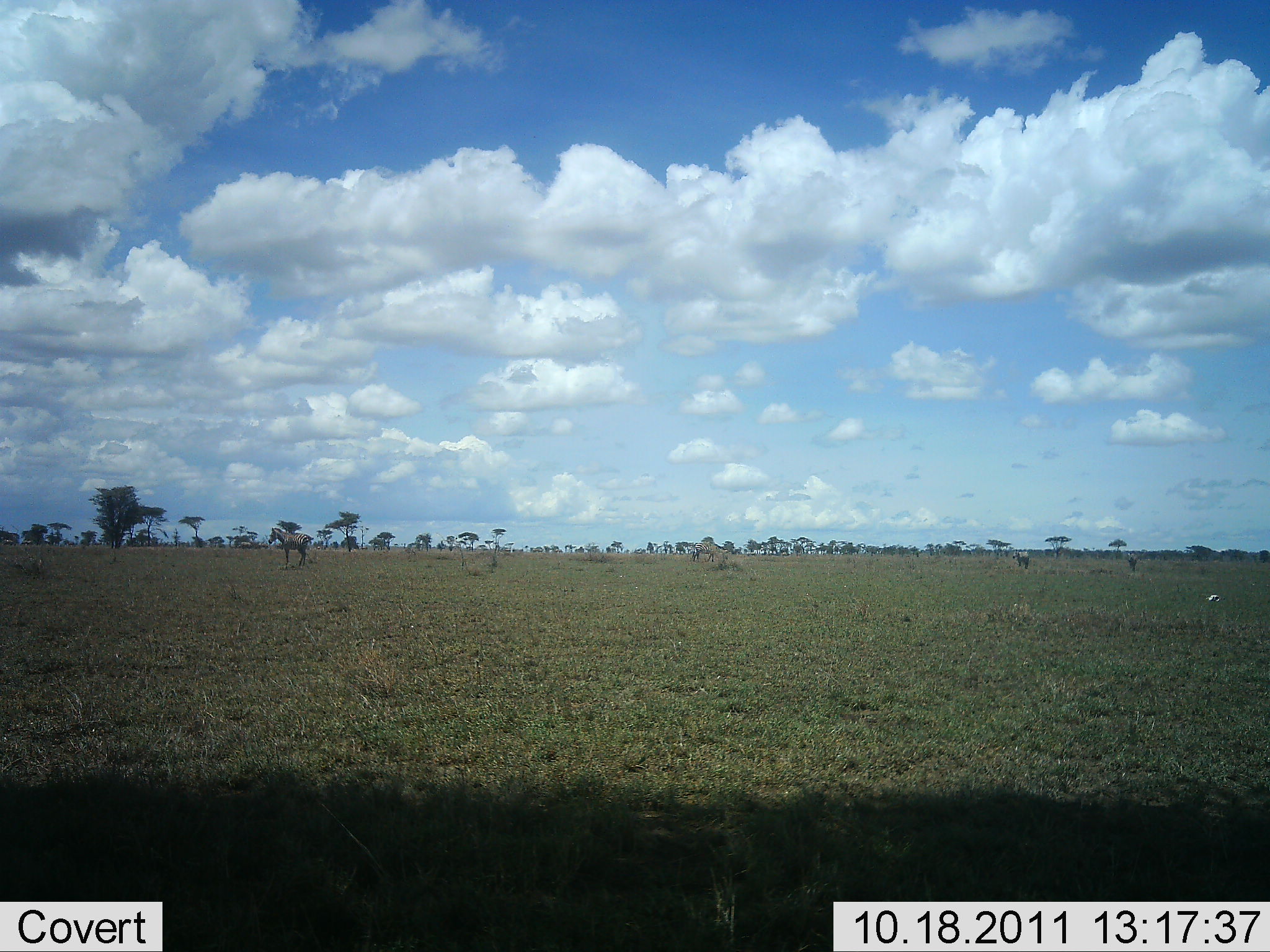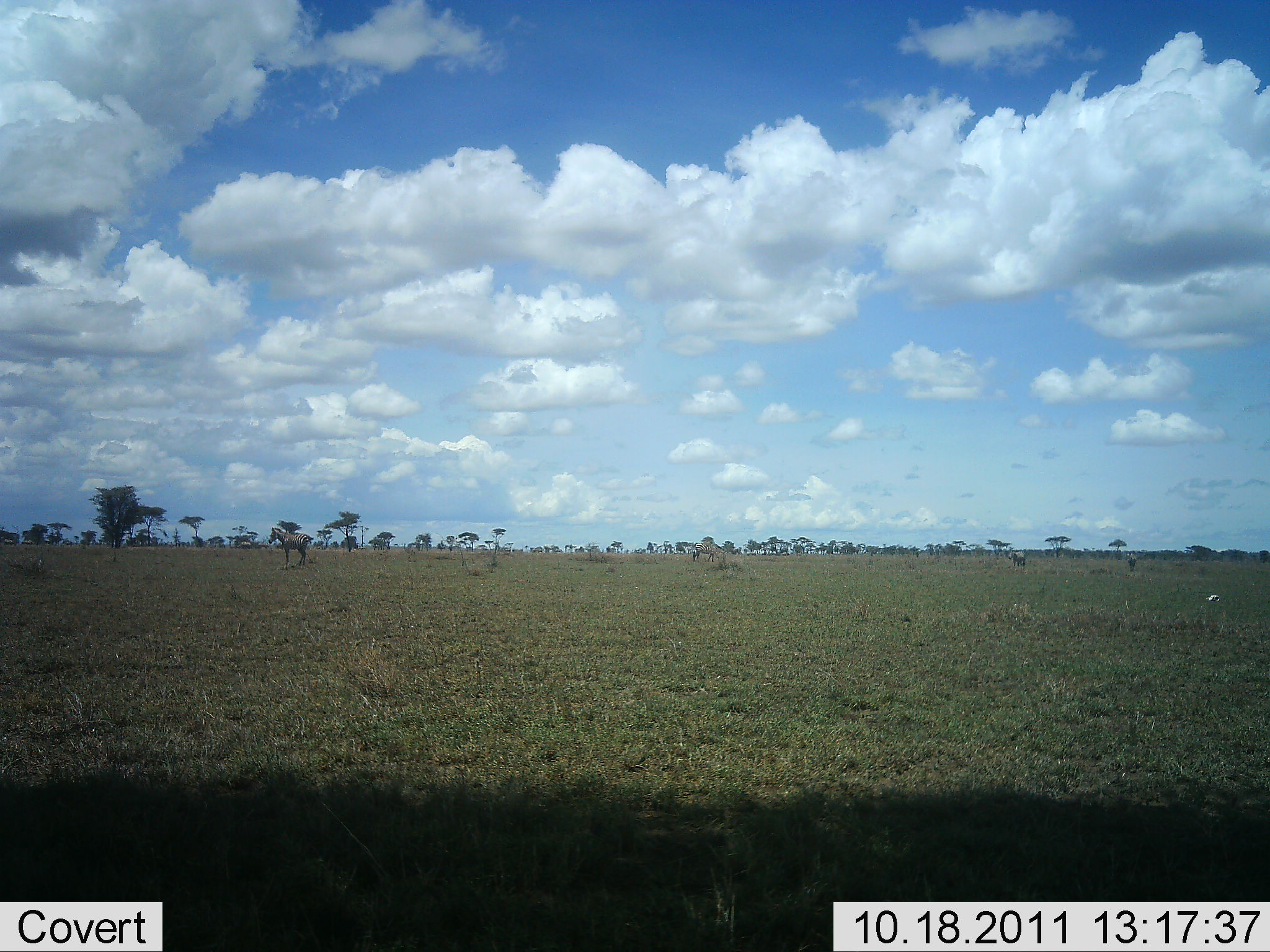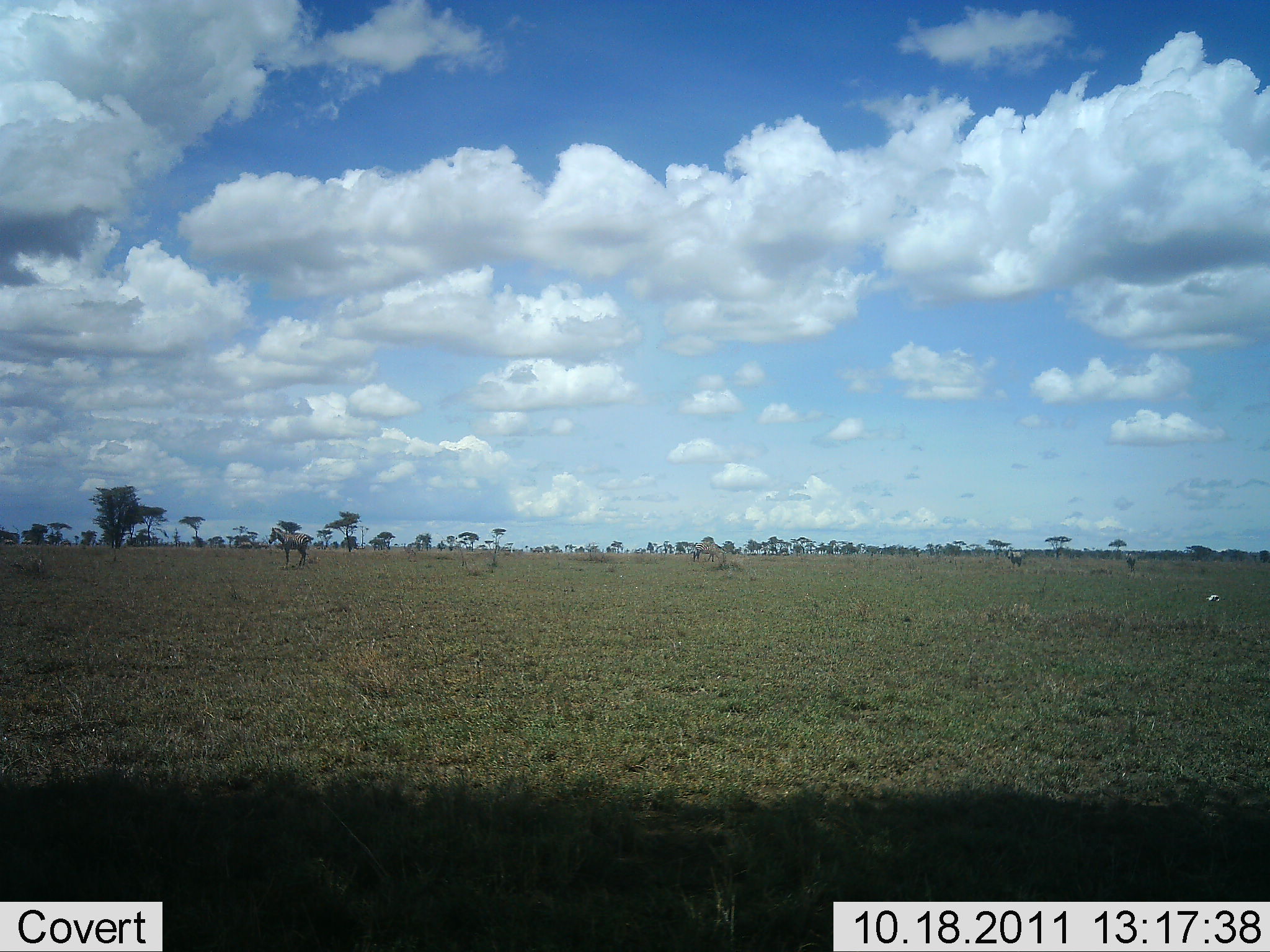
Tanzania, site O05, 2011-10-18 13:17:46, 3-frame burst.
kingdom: Animalia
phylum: Chordata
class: Mammalia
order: Perissodactyla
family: Equidae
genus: Equus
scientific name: Equus quagga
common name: plains zebra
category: zebra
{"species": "zebra (plains zebra) (Equus quagga)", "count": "3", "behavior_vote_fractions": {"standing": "90%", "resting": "0%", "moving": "30%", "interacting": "0%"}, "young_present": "0%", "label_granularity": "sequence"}